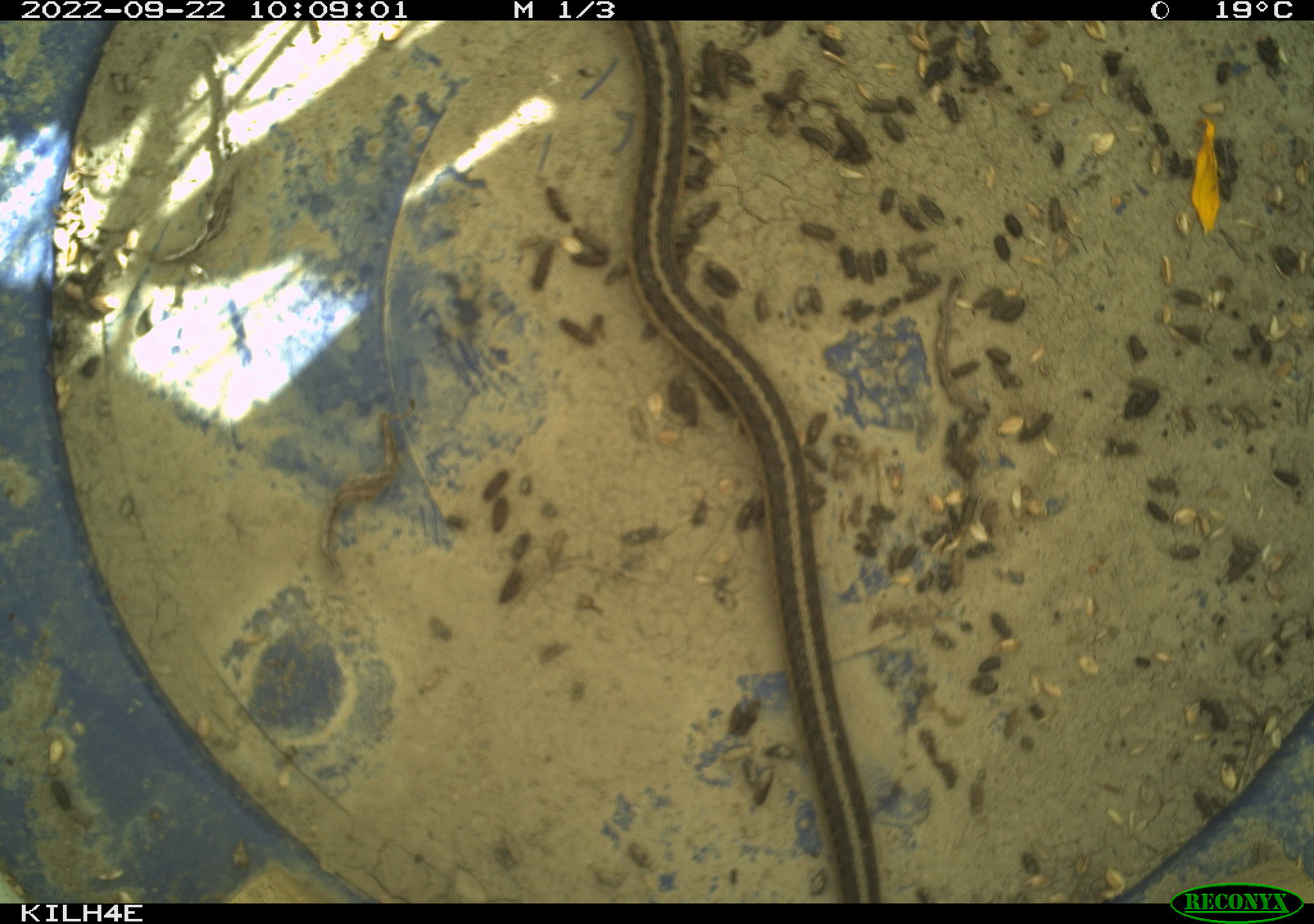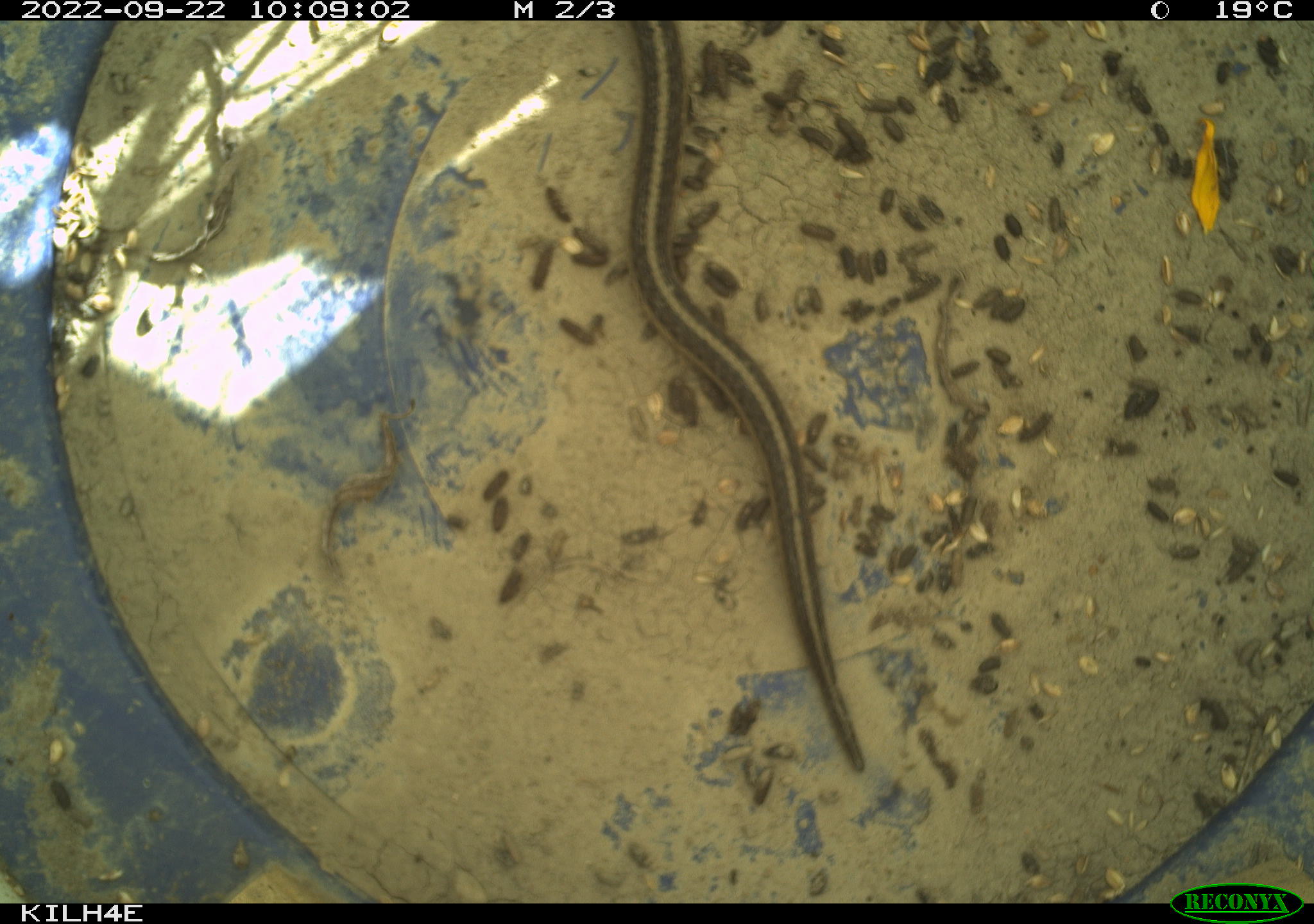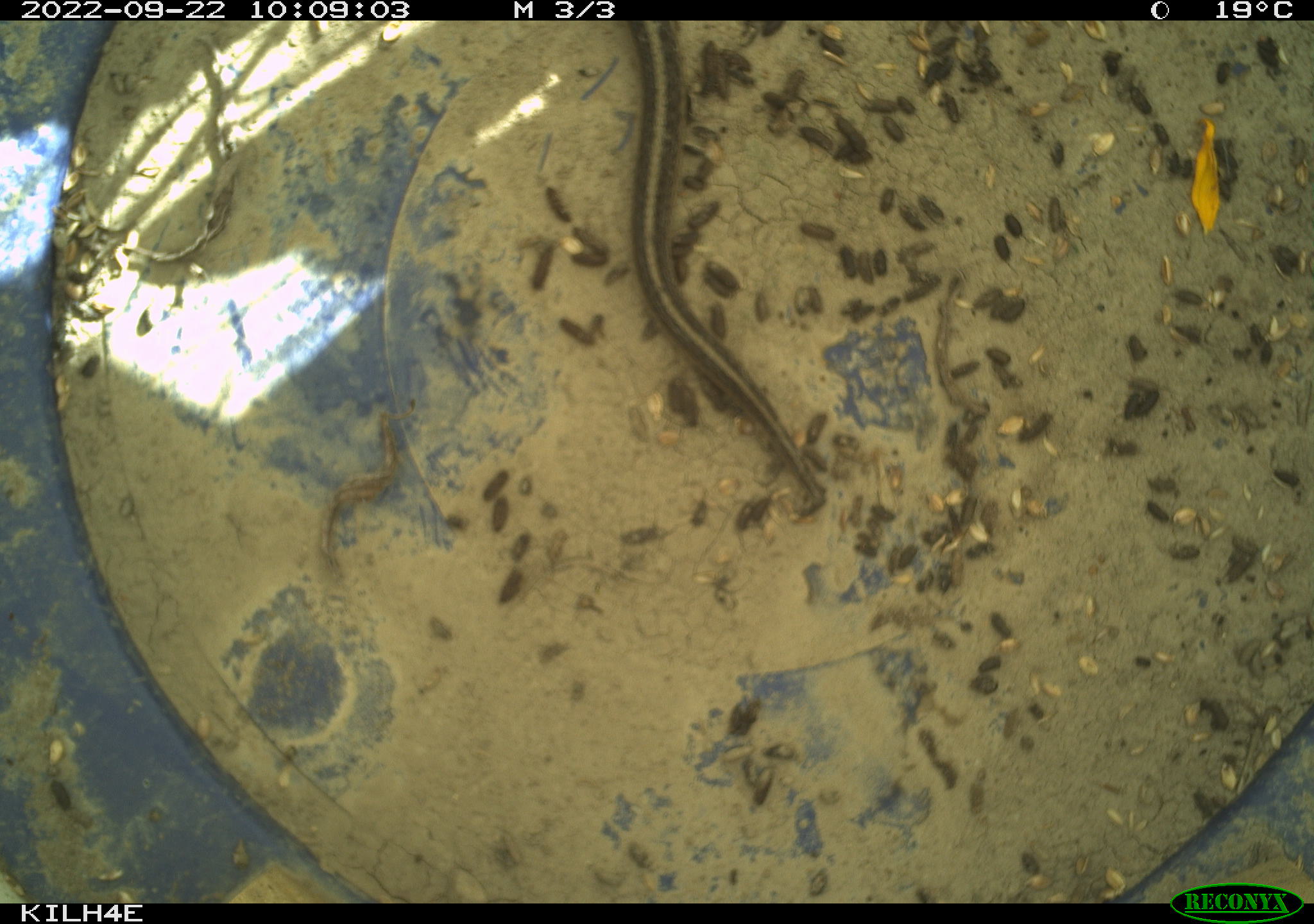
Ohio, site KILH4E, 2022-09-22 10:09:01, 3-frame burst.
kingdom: Animalia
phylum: Chordata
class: Reptilia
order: Squamata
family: Colubridae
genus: Thamnophis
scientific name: Thamnophis sirtalis sirtalis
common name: eastern gartersnake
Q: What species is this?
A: Eastern gartersnake (Thamnophis sirtalis sirtalis).